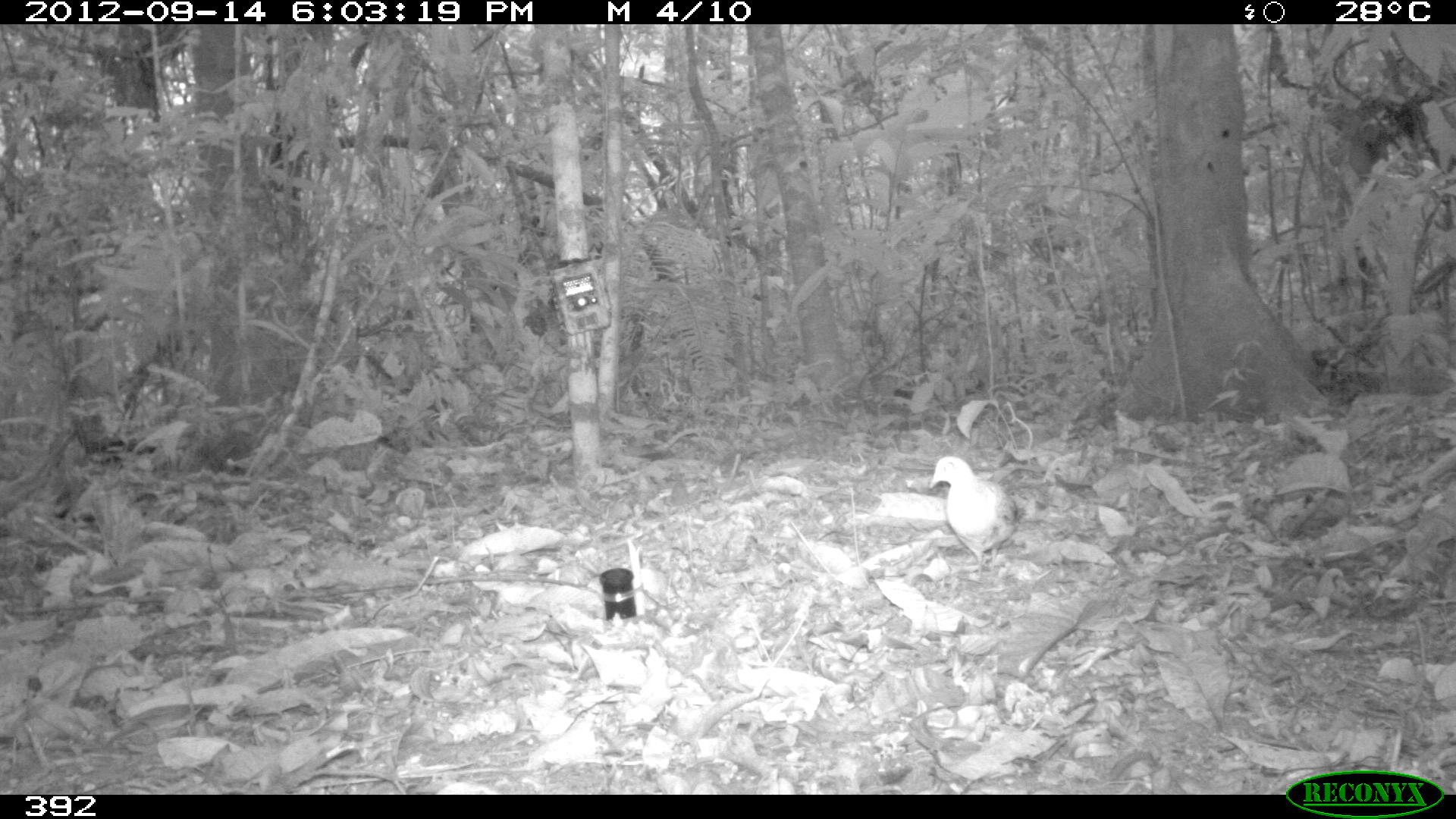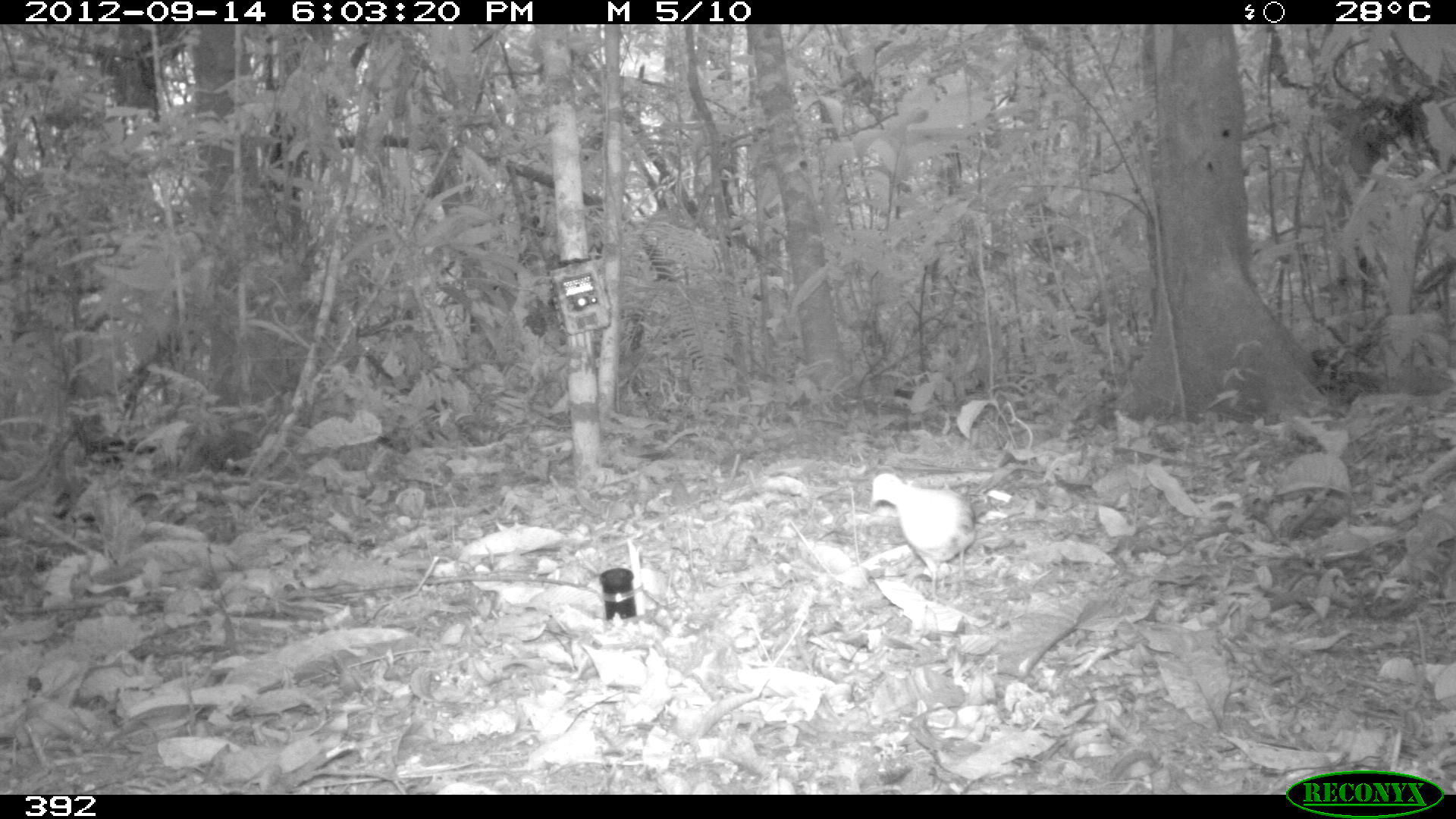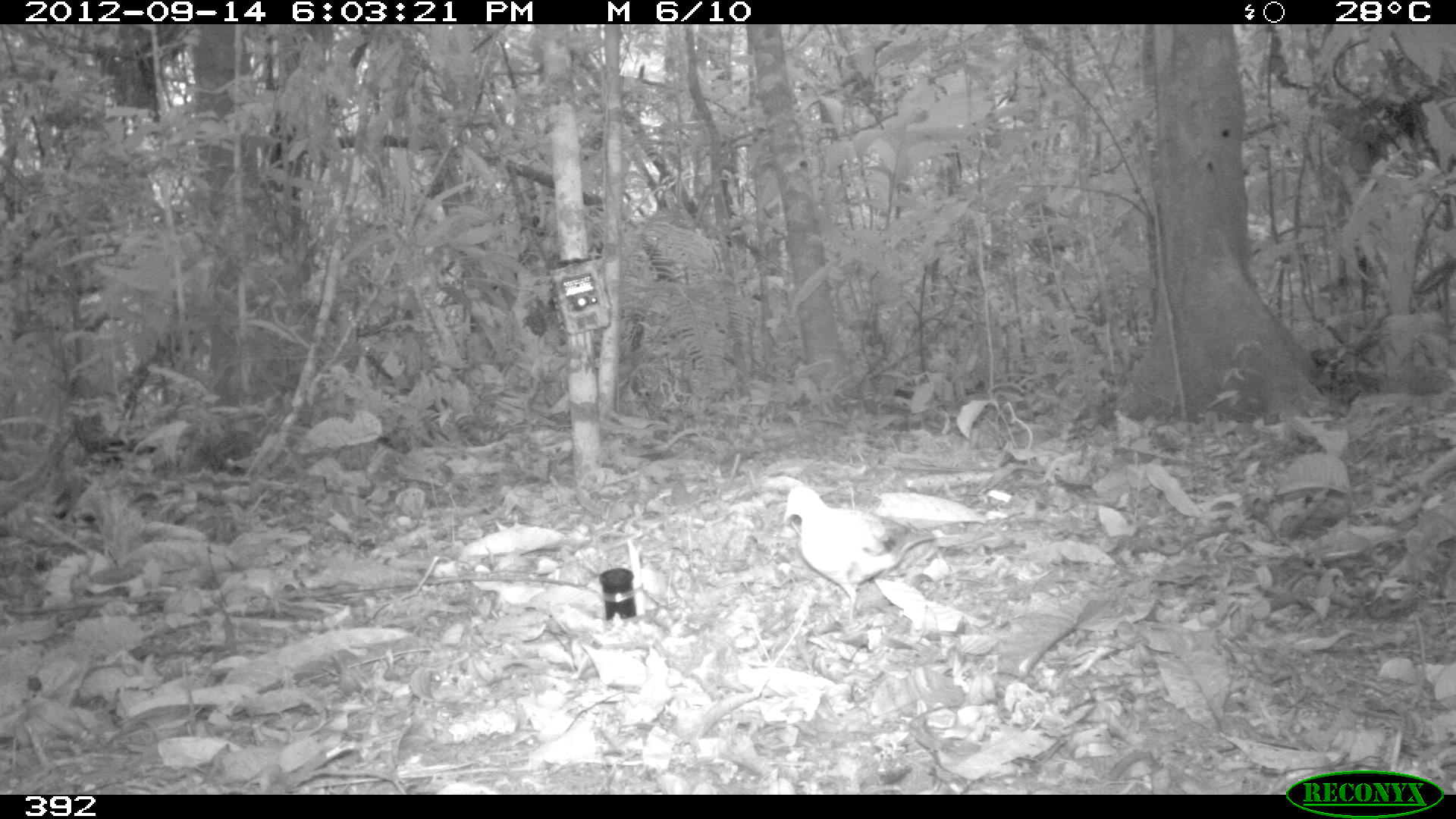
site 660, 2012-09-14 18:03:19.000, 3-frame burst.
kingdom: Animalia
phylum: Chordata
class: Aves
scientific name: Aves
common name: bird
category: unknown bird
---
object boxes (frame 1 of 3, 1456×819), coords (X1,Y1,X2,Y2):
unknown bird: (927,454,1016,579)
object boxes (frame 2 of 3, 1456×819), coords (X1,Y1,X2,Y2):
unknown bird: (869,472,976,599)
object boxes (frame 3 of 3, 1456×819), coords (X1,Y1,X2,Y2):
unknown bird: (781,482,936,622)